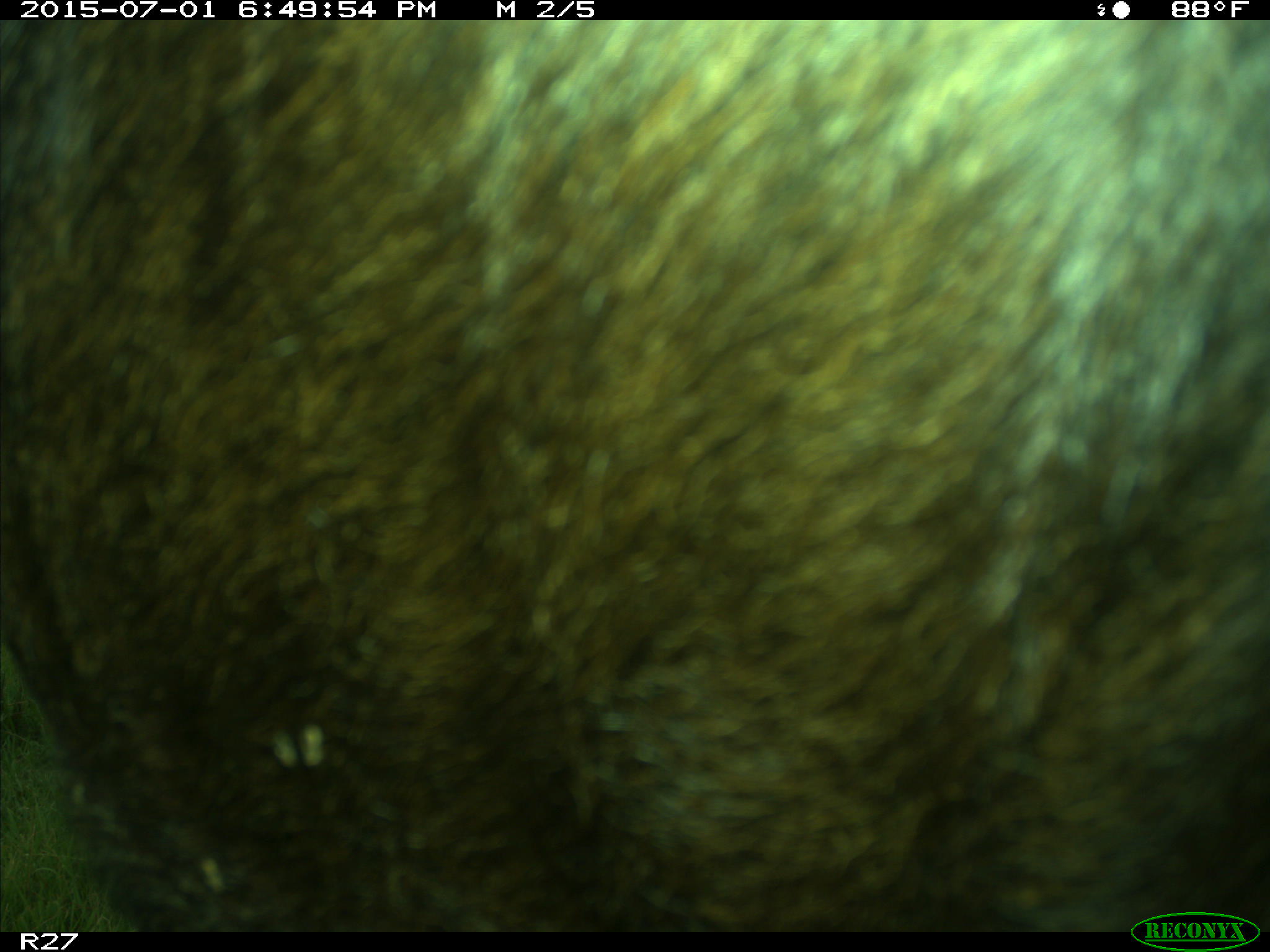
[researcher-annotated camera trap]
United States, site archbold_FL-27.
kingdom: Animalia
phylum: Chordata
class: Mammalia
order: Artiodactyla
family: Bovidae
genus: Bos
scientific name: Bos taurus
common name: domestic cow